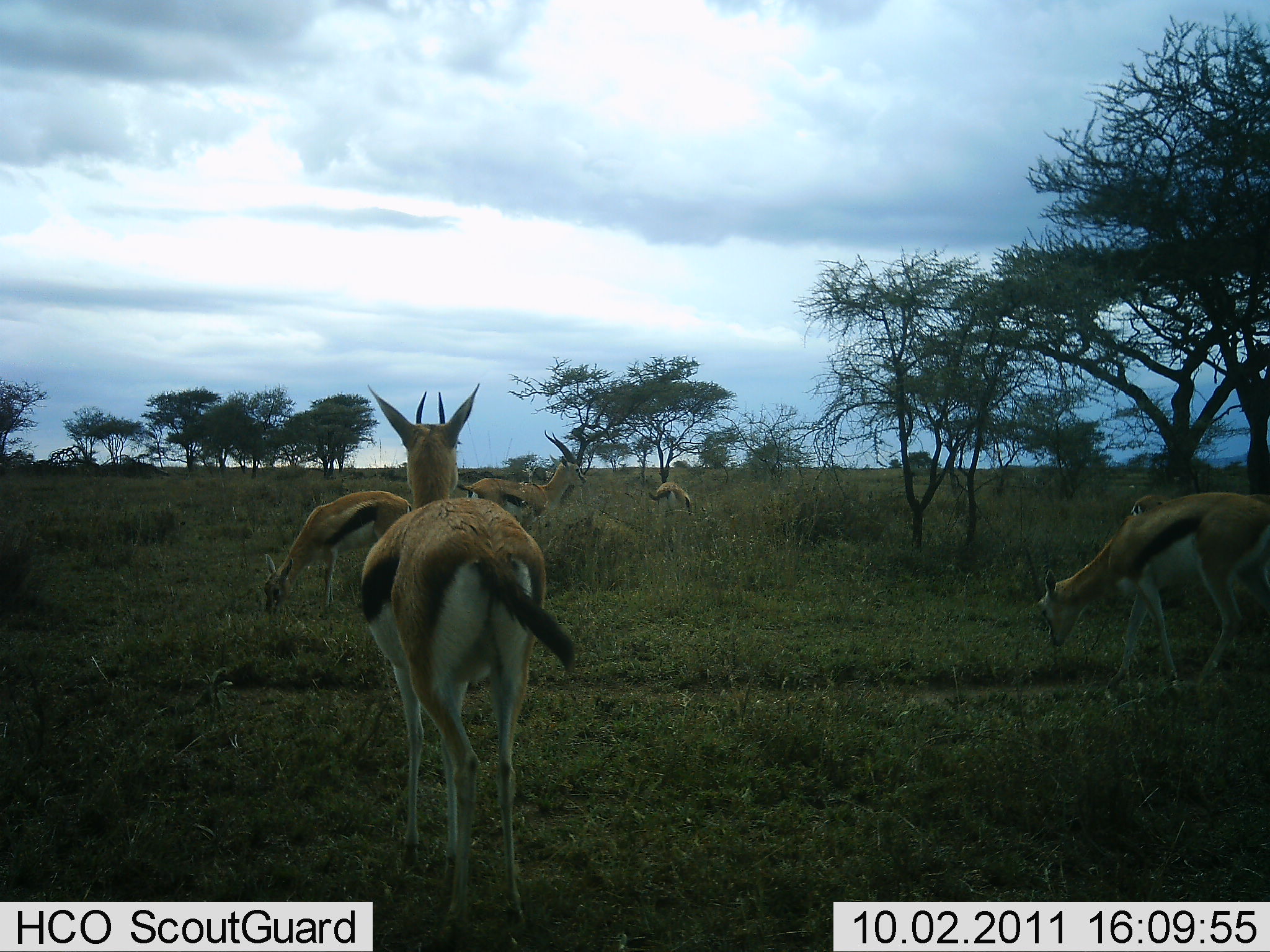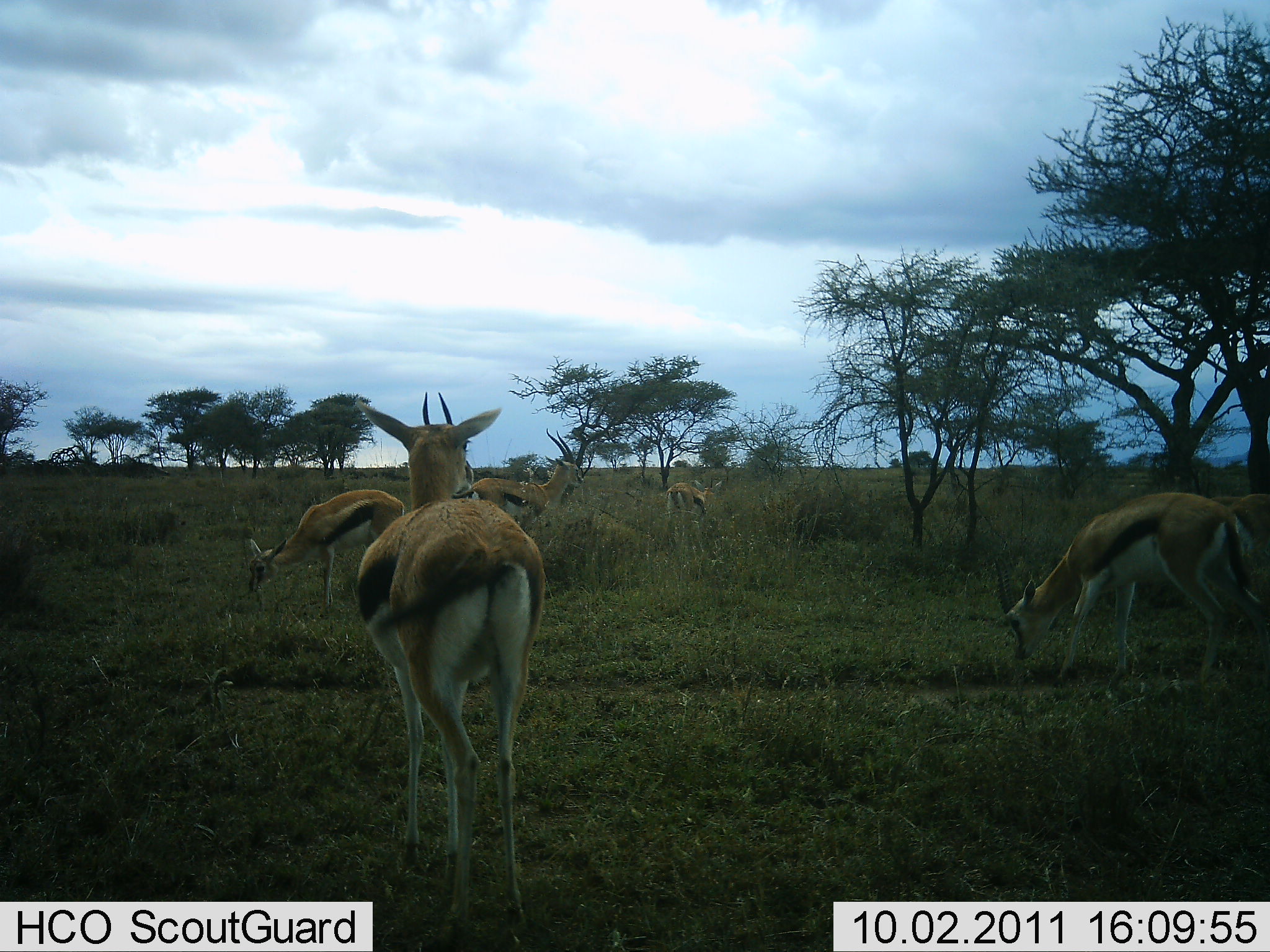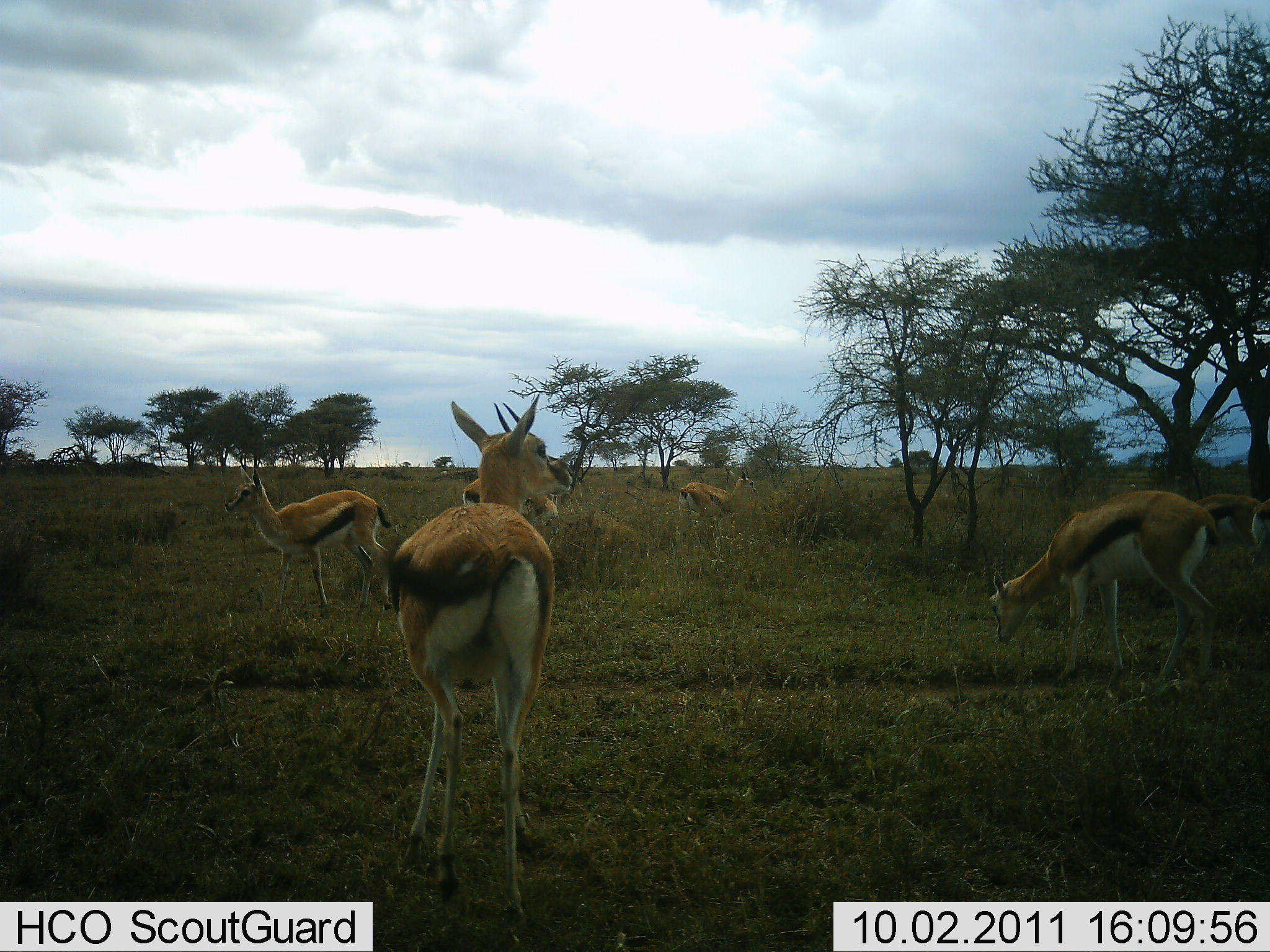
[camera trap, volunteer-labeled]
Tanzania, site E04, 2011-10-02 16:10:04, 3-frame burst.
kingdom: Animalia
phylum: Chordata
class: Mammalia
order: Artiodactyla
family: Bovidae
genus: Eudorcas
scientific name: Eudorcas thomsonii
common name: thomson's gazelle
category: gazellethomsons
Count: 6.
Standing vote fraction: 67%.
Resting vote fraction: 0%.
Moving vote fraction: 33%.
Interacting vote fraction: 0%.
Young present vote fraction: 0%.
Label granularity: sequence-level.